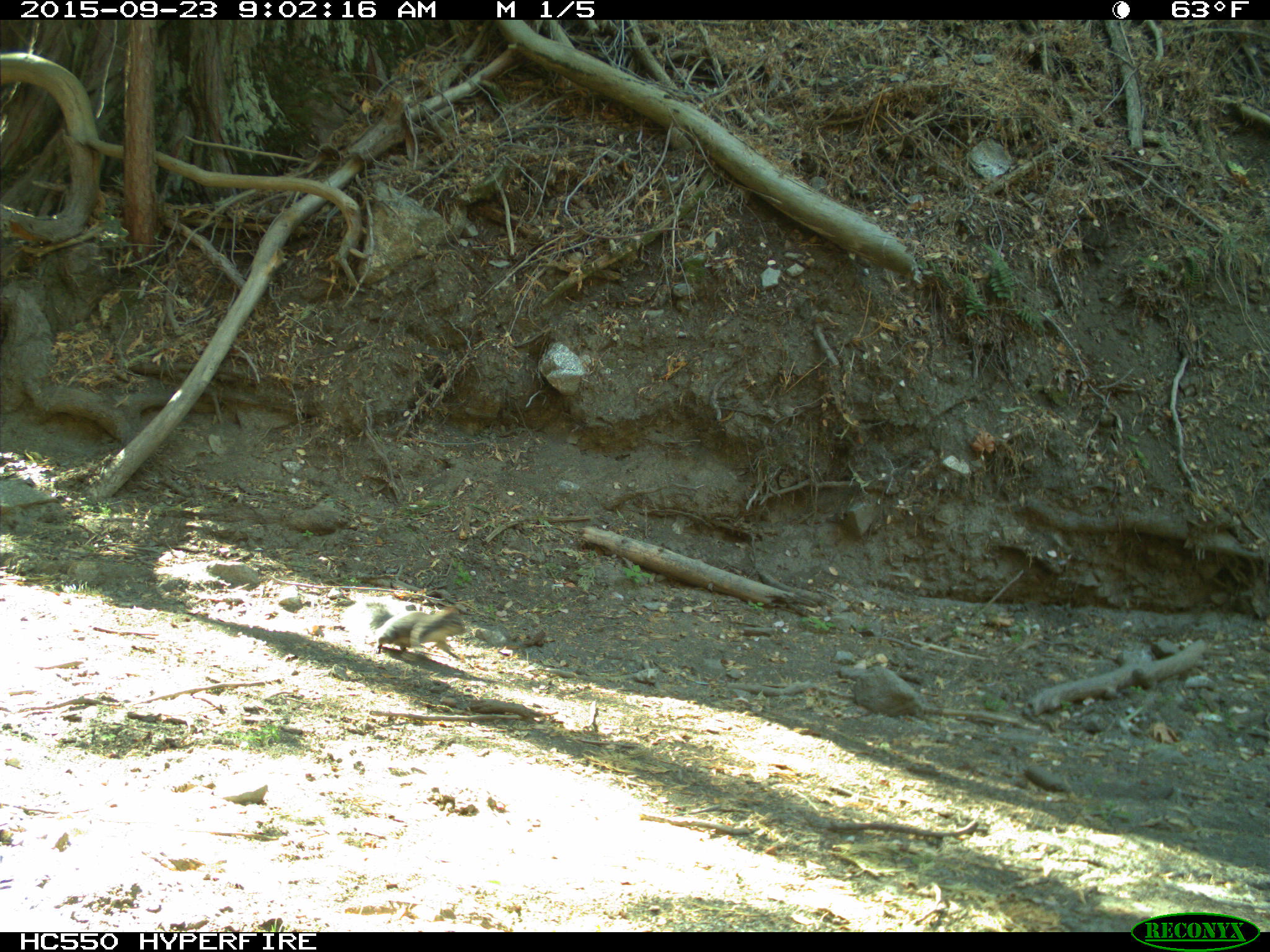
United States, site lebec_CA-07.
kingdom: Animalia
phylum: Chordata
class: Mammalia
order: Rodentia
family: Sciuridae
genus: Sciurus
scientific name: Sciurus carolinensis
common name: eastern gray squirrel